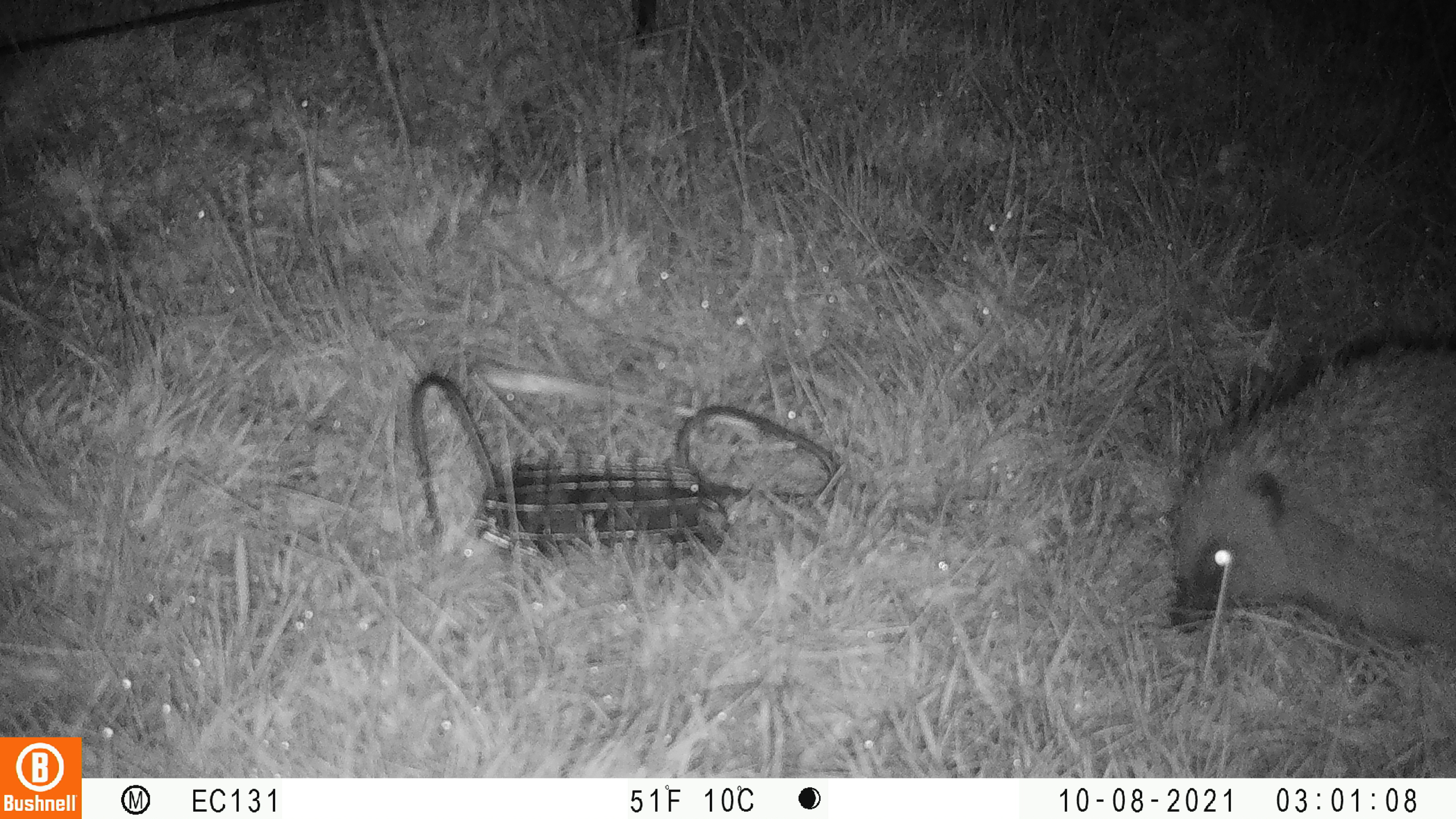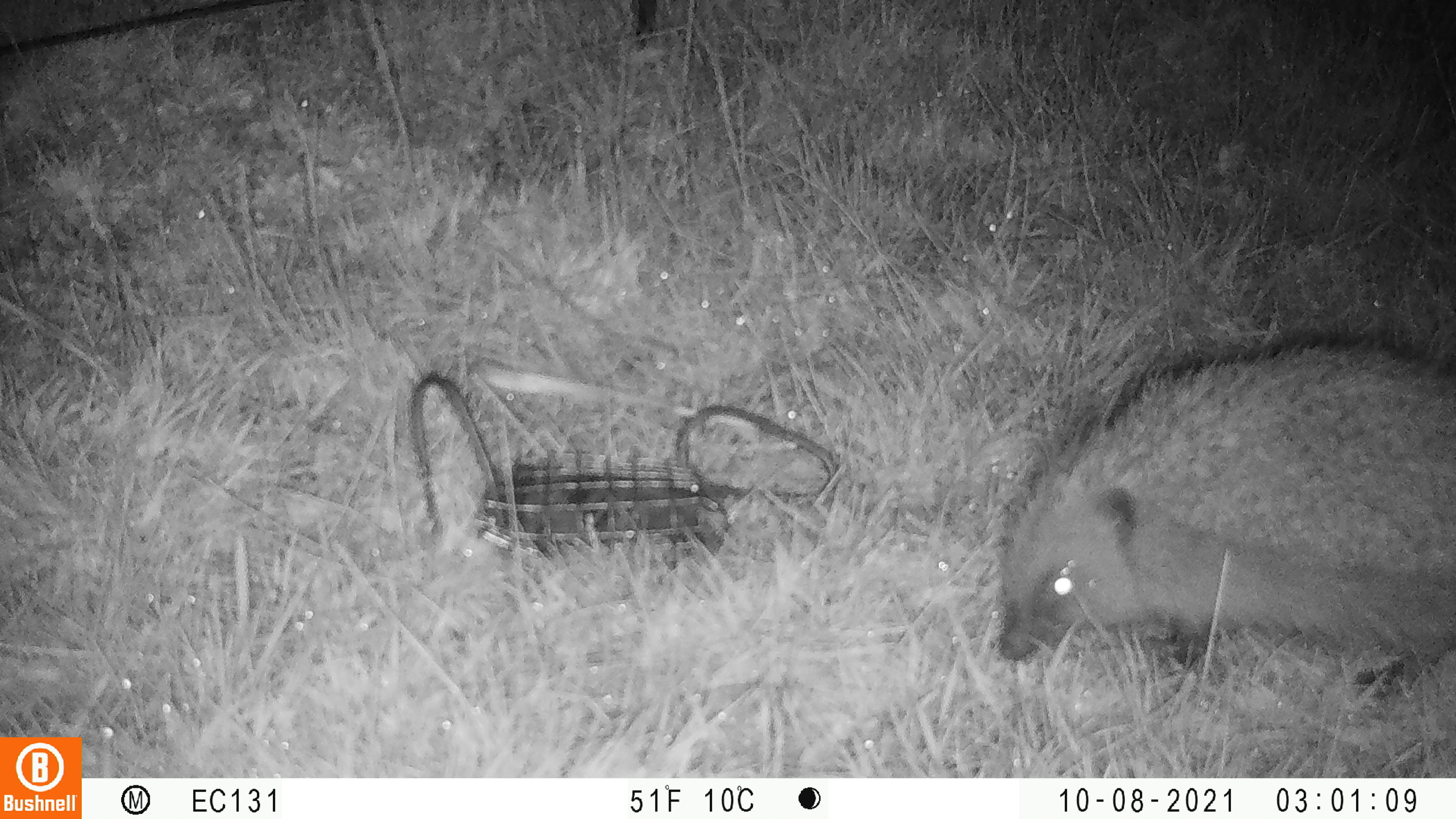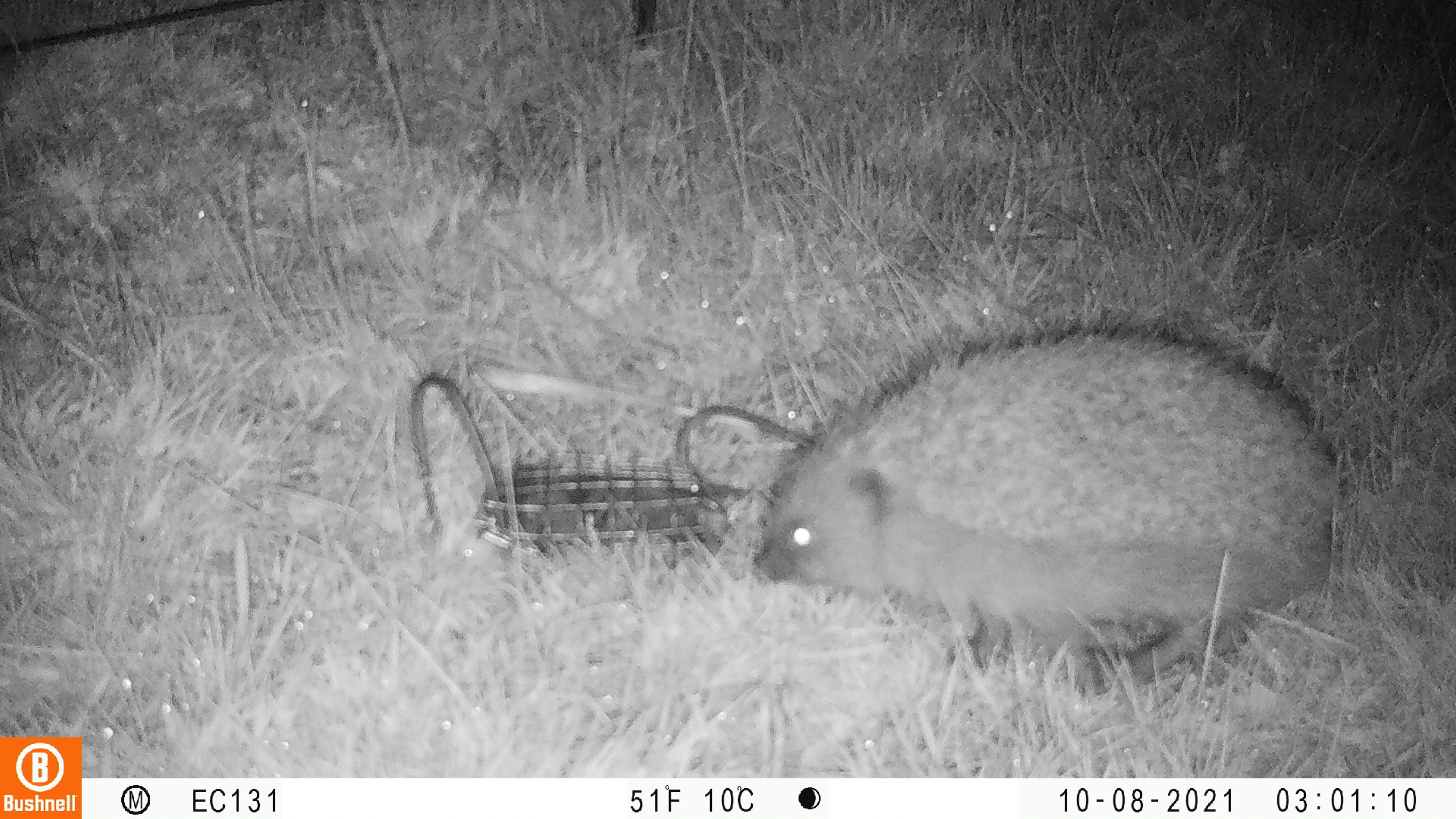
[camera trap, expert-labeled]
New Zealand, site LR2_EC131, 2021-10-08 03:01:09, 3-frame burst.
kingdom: Animalia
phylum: Chordata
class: Mammalia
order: Eulipotyphla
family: Erinaceidae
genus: Erinaceus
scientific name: Erinaceus europaeus europaeus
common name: european hedgehog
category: hedgehog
Hedgehog (european hedgehog) (Erinaceus europaeus europaeus).